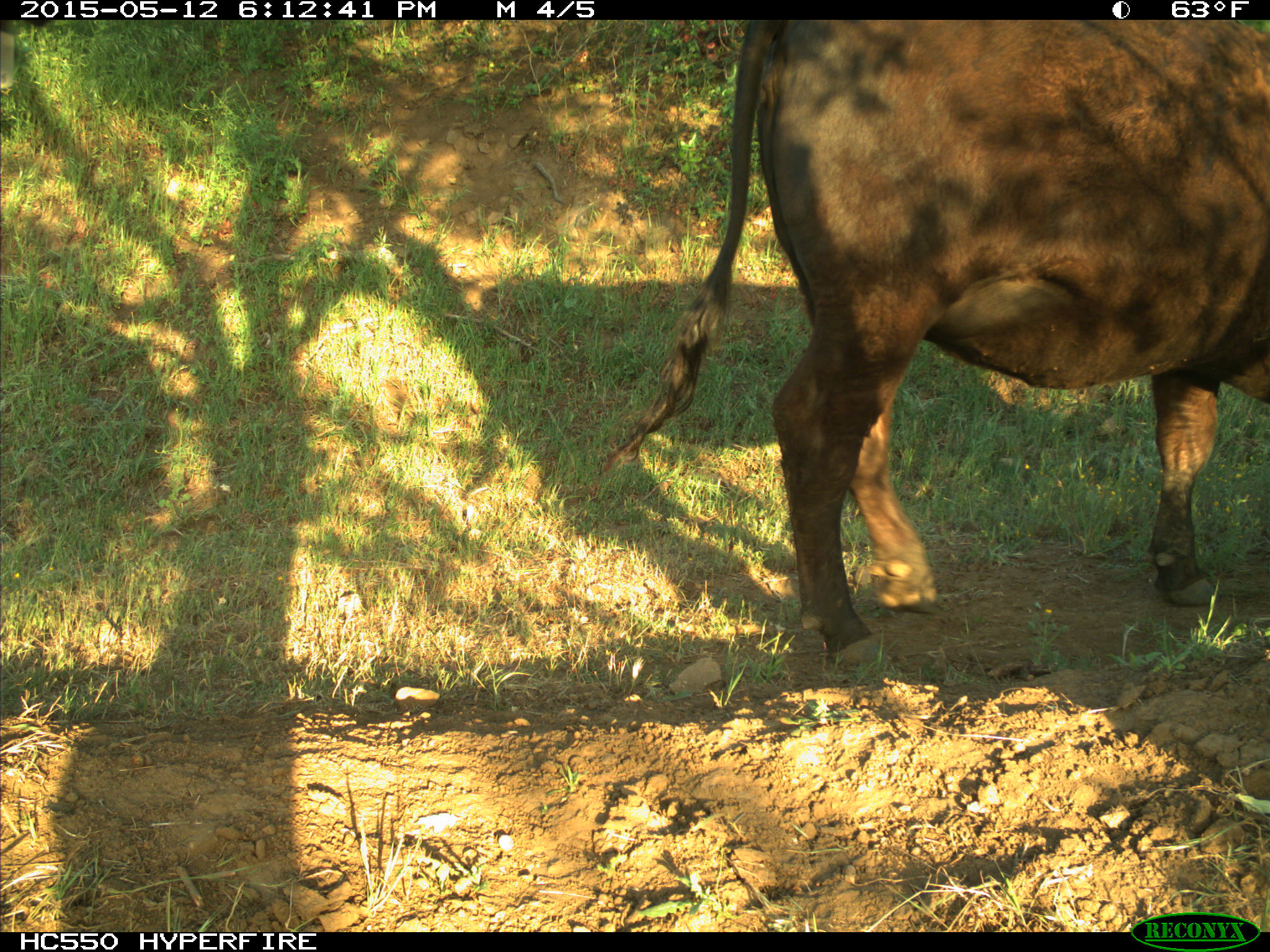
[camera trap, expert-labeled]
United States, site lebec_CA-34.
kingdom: Animalia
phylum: Chordata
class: Mammalia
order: Artiodactyla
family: Bovidae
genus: Bos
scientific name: Bos taurus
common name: domestic cow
Bos taurus (domestic cow).